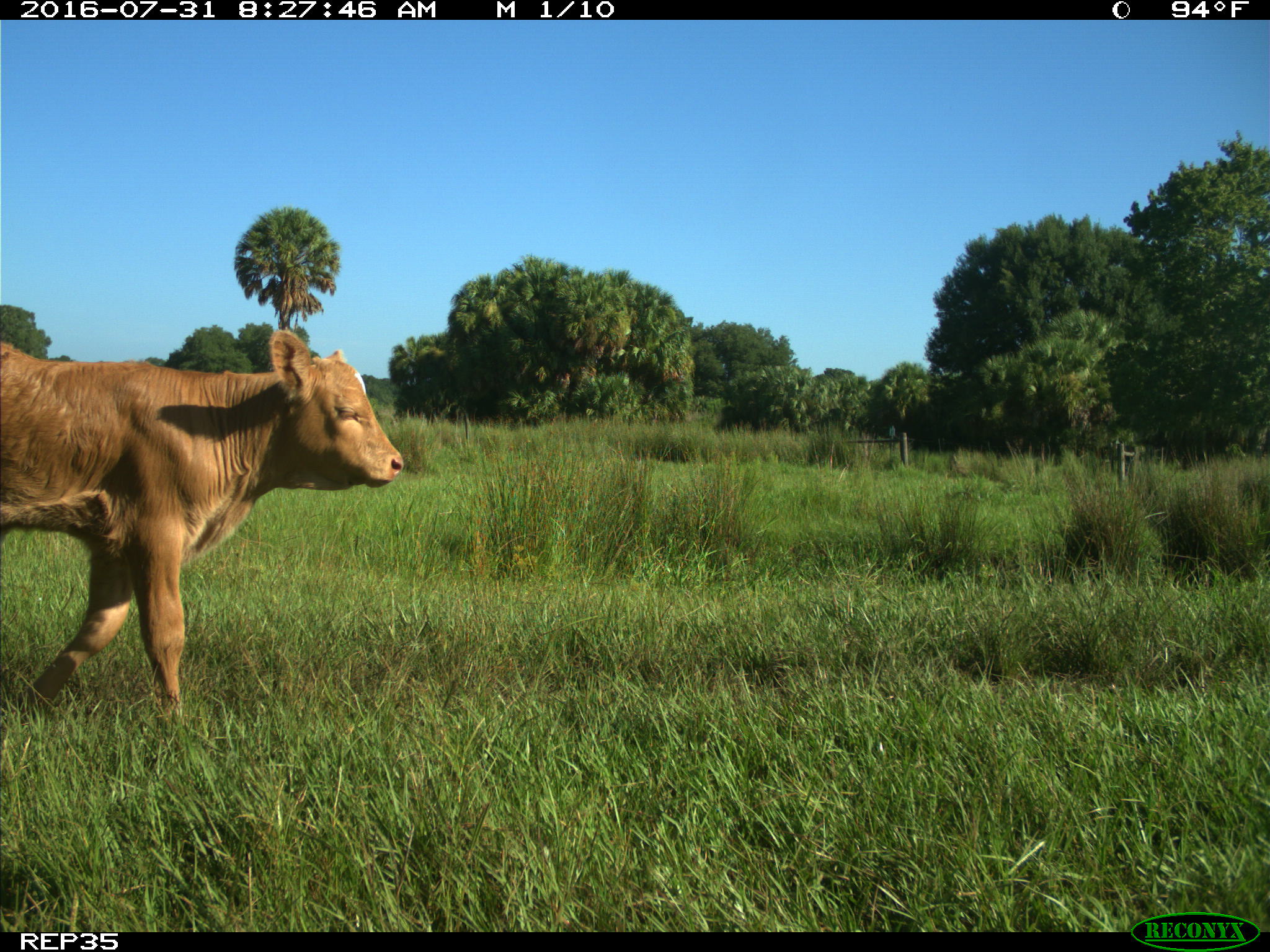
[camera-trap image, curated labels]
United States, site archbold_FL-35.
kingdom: Animalia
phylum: Chordata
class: Mammalia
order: Artiodactyla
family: Bovidae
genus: Bos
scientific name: Bos taurus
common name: domestic cow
Bos taurus (domestic cow).